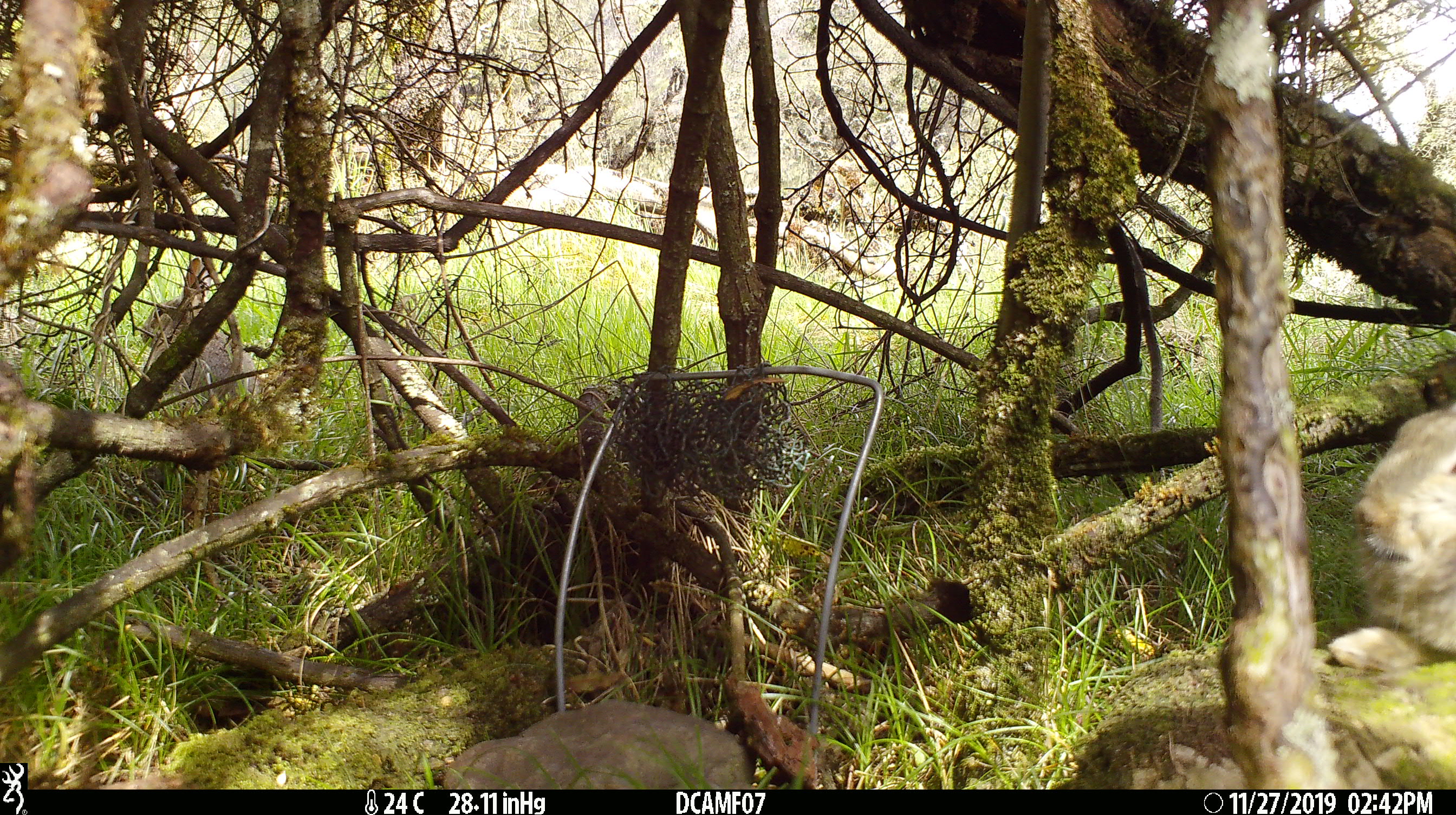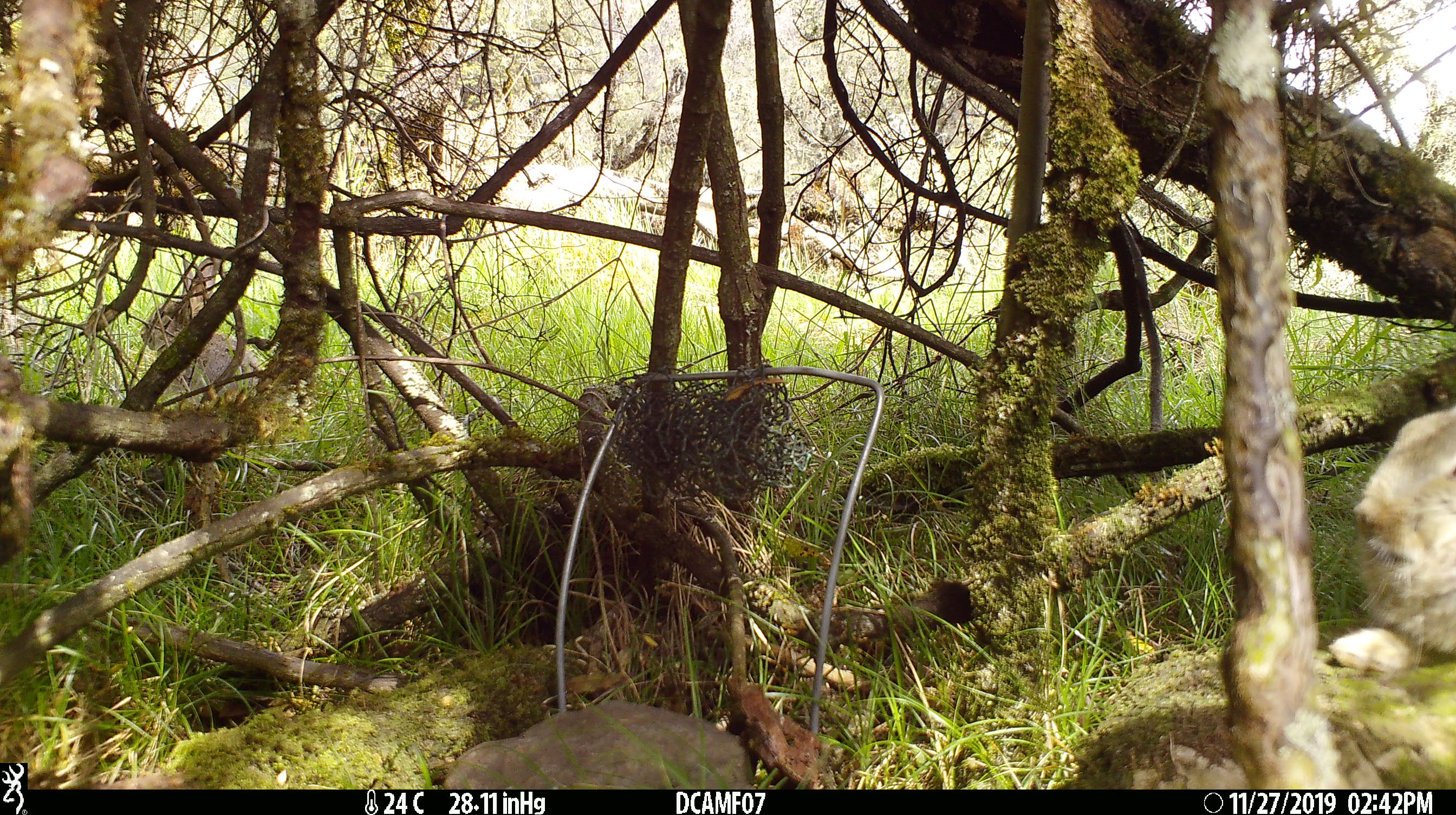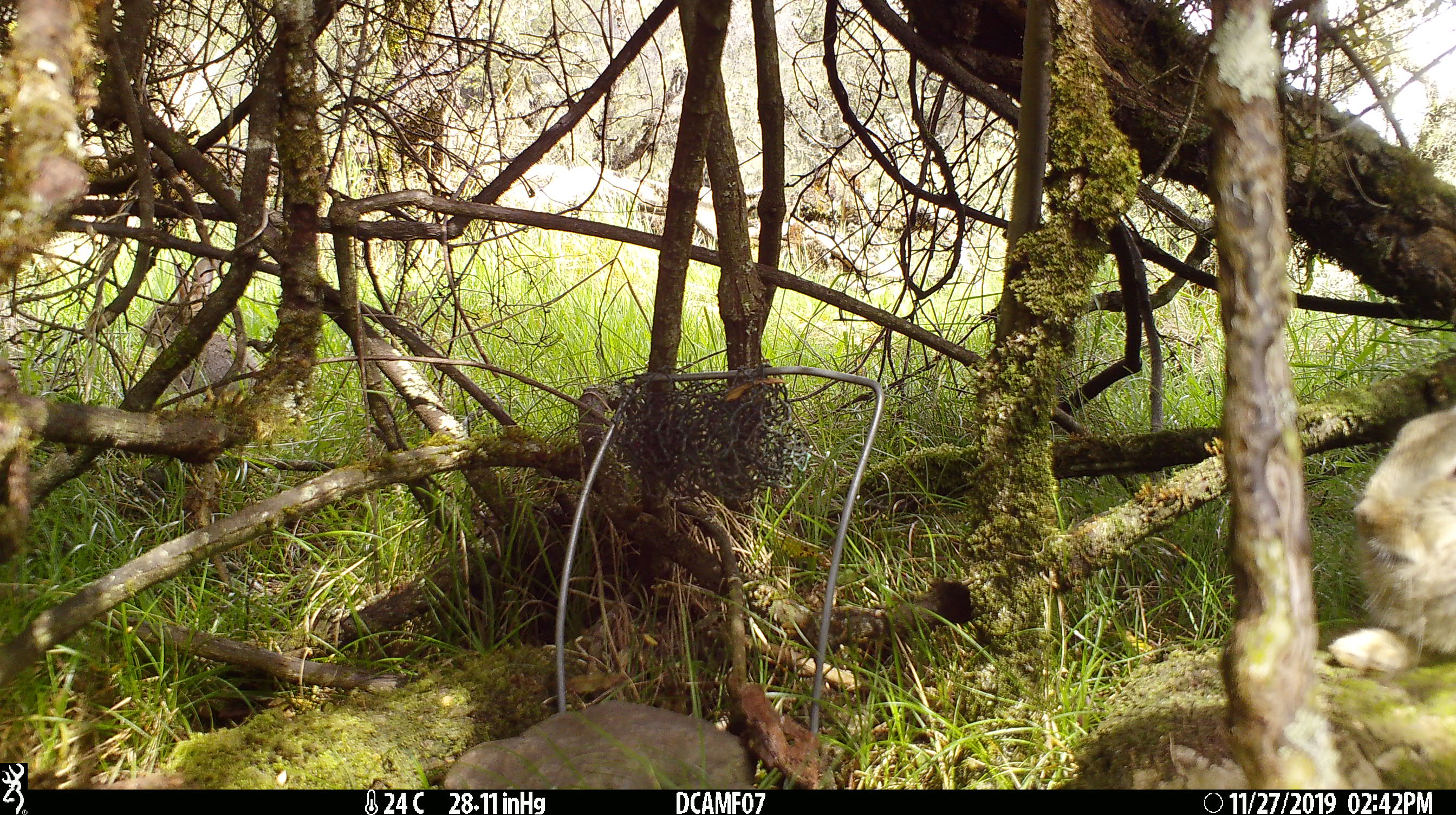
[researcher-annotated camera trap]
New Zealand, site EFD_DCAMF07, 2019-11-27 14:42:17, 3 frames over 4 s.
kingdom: Animalia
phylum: Chordata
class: Mammalia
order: Lagomorpha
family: Leporidae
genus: Oryctolagus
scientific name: Oryctolagus cuniculus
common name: european rabbit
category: rabbit